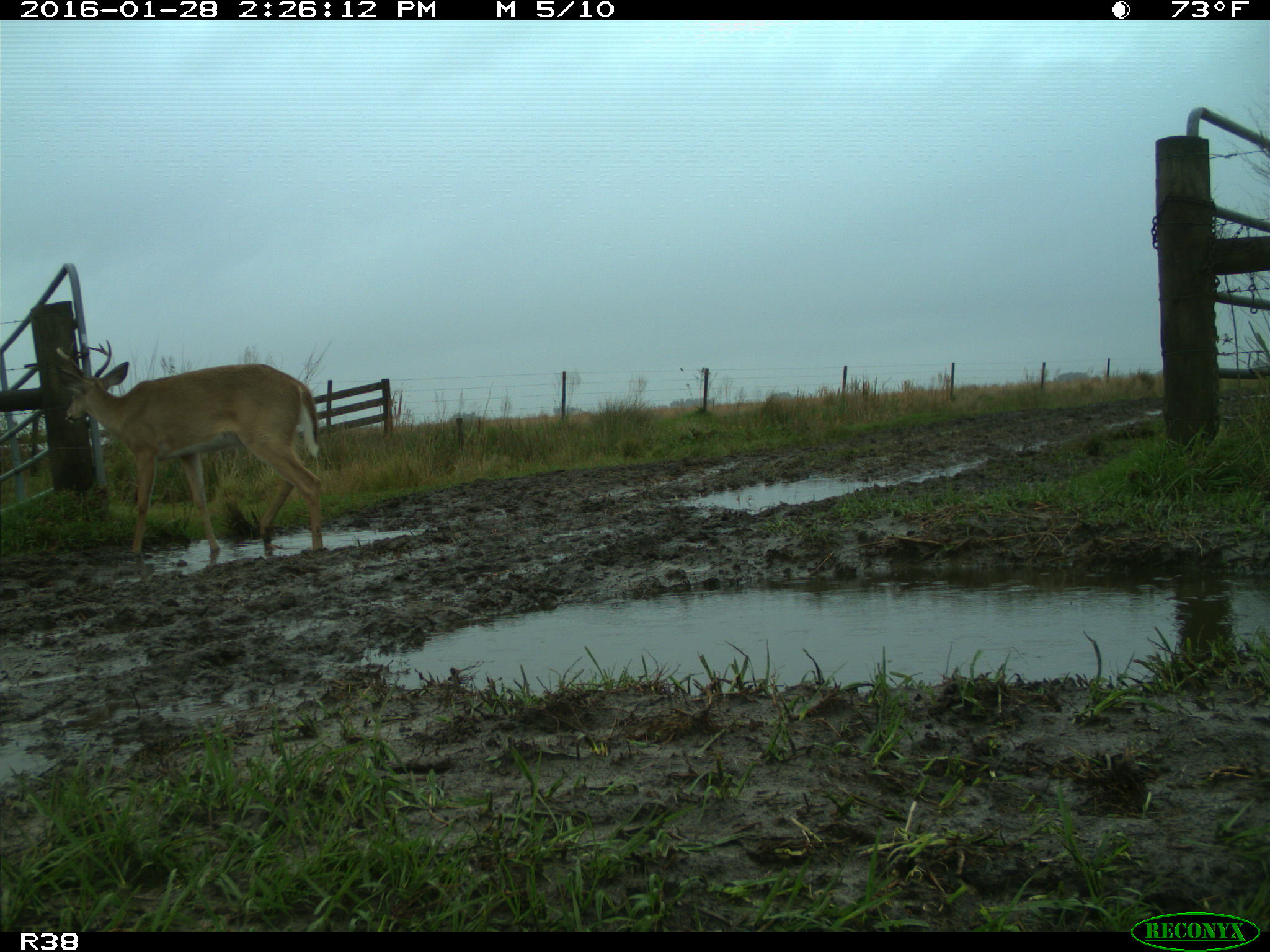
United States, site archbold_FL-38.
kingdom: Animalia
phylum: Chordata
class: Mammalia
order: Artiodactyla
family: Cervidae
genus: Odocoileus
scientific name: Odocoileus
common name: deer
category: unidentified deer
Unidentified deer (deer) (Odocoileus).